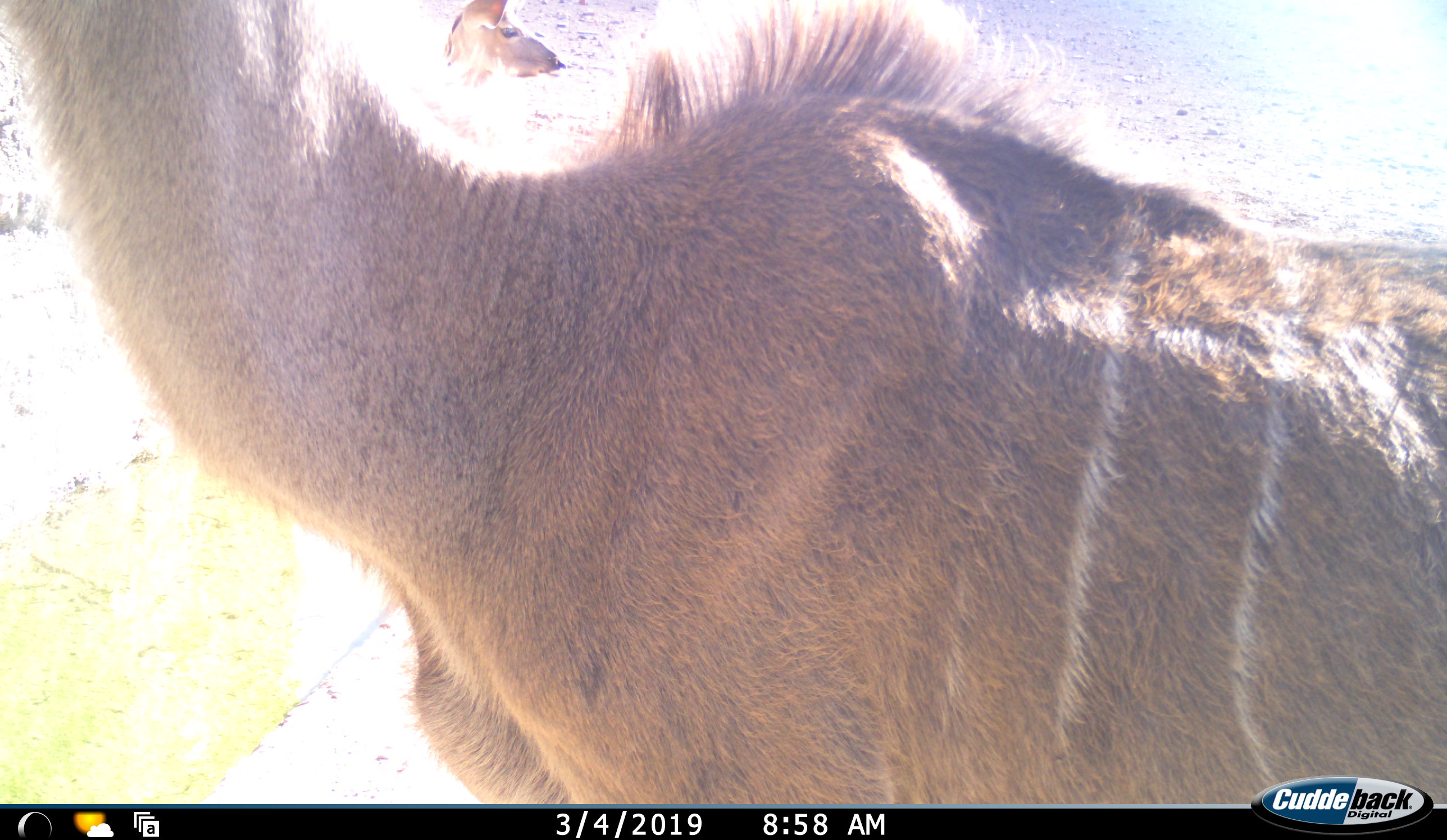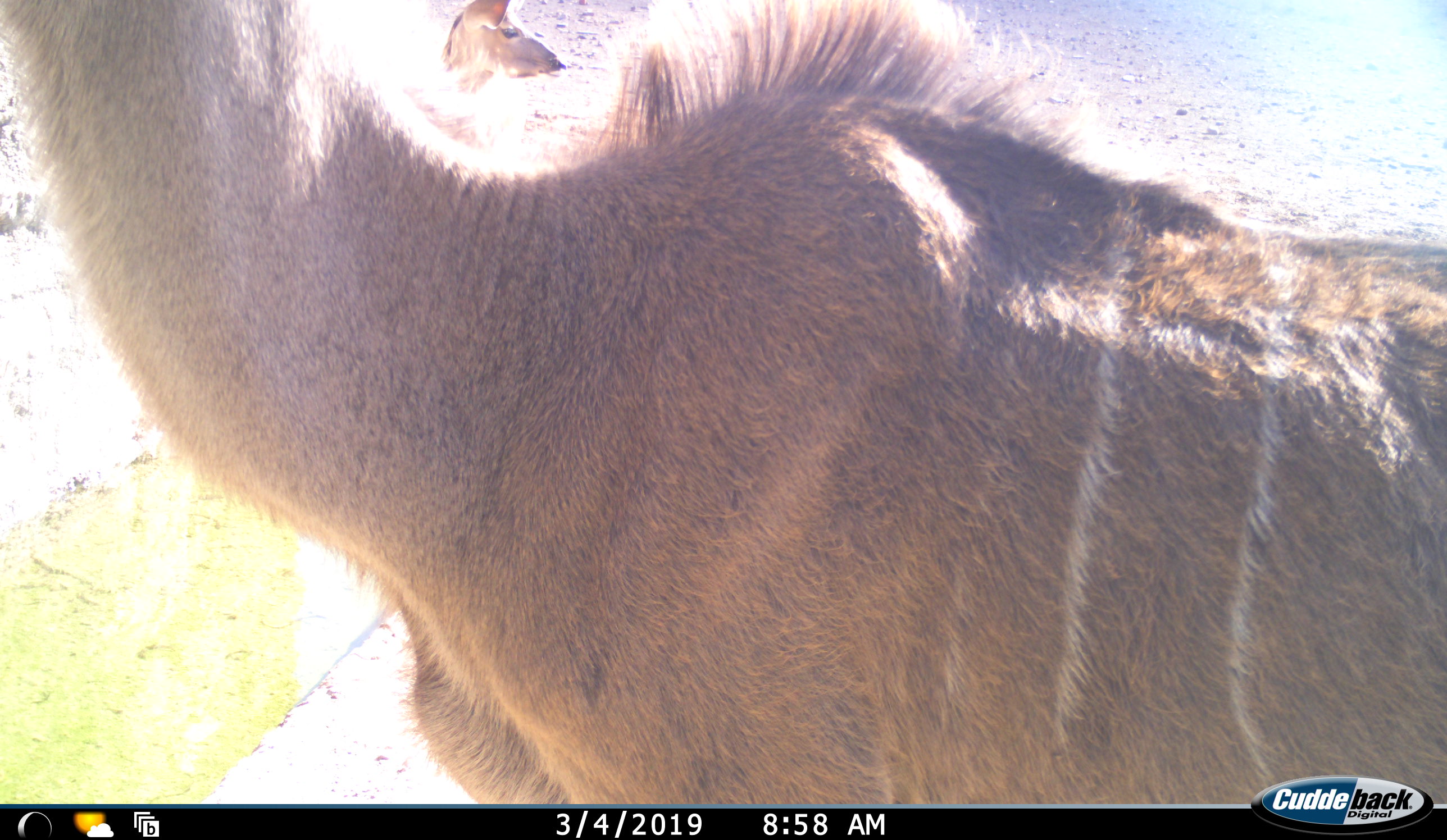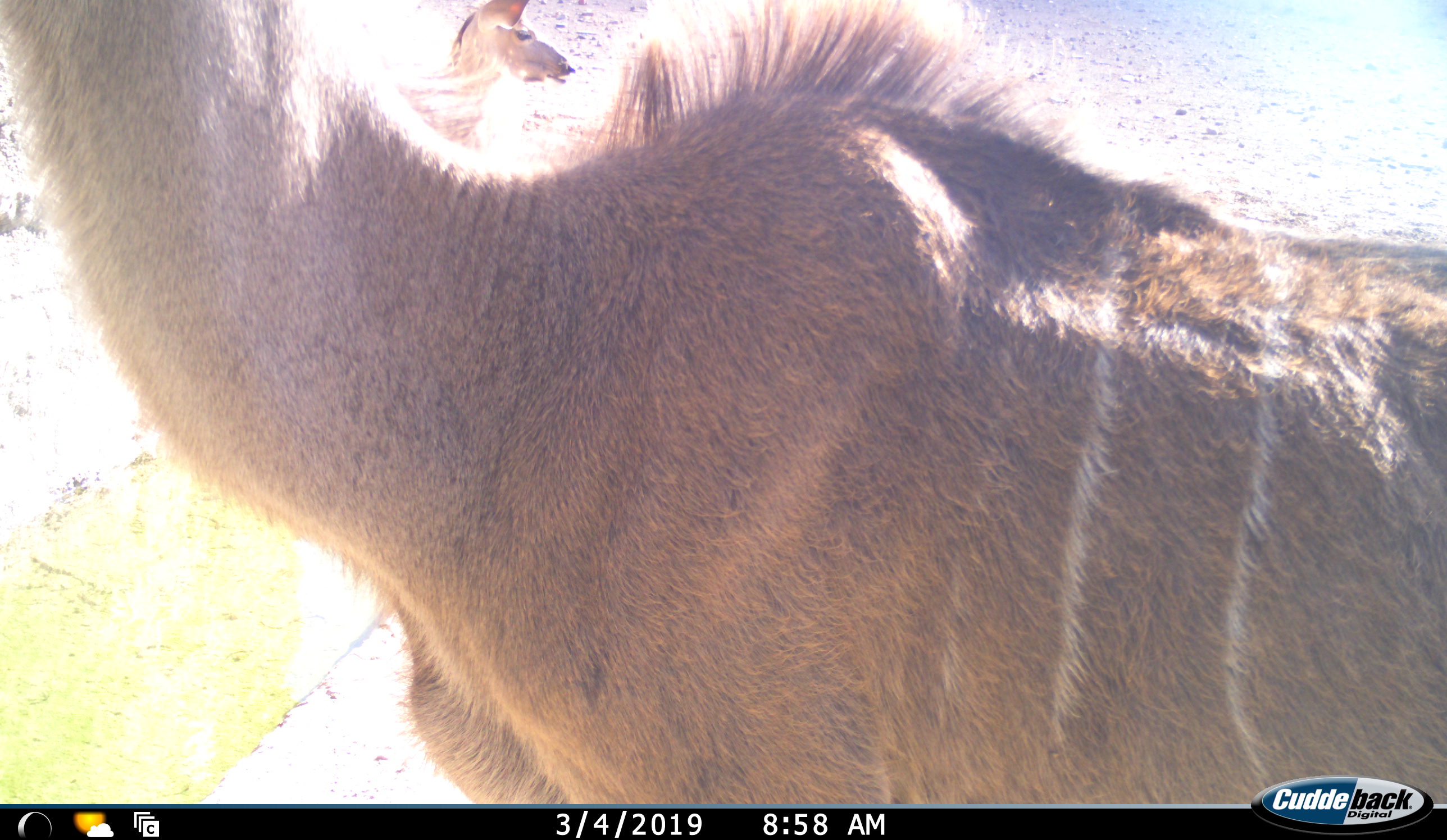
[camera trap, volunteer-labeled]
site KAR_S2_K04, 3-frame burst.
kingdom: Animalia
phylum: Chordata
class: Mammalia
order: Artiodactyla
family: Bovidae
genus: Tragelaphus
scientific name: Tragelaphus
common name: kudu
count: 2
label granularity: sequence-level